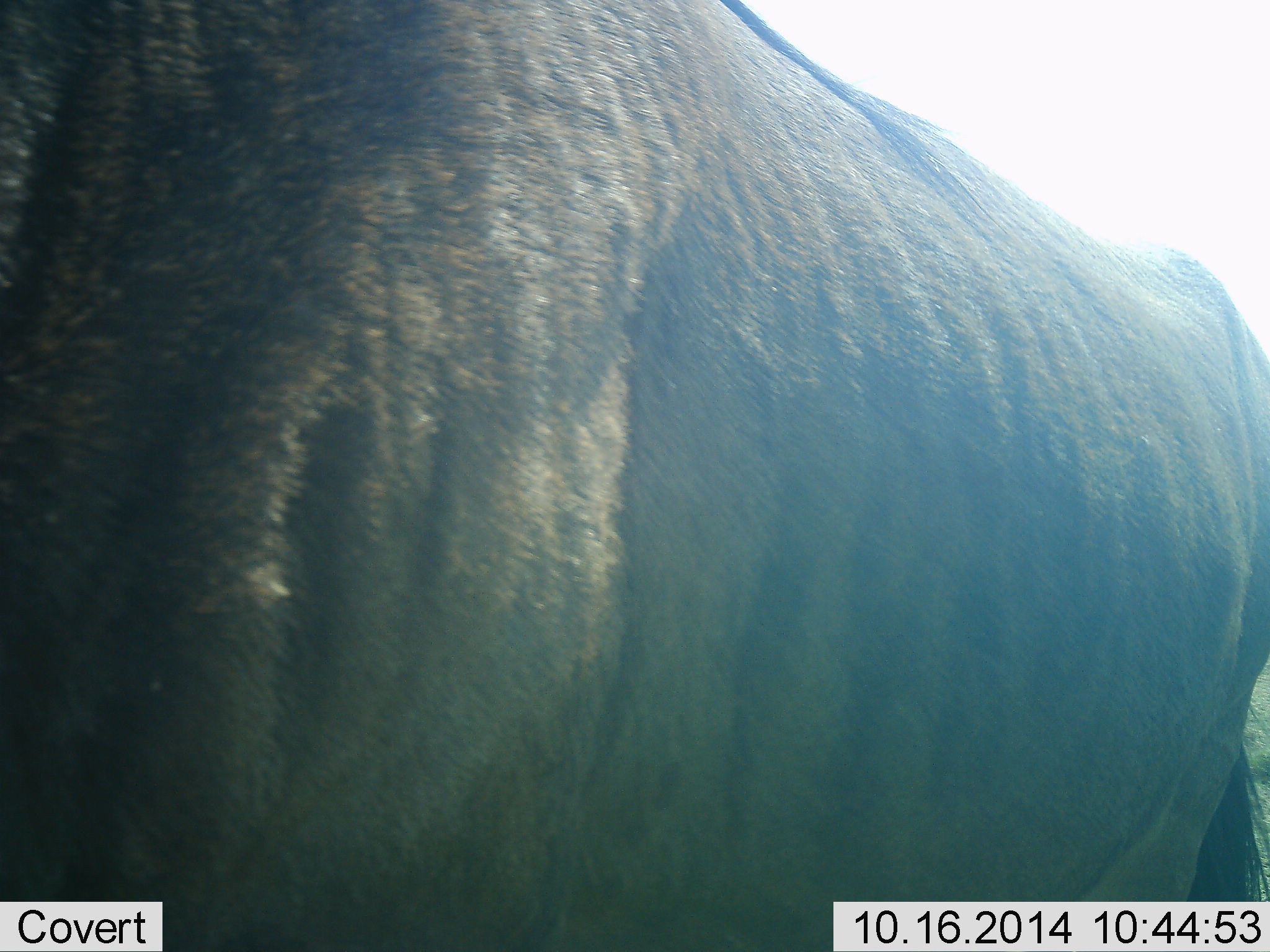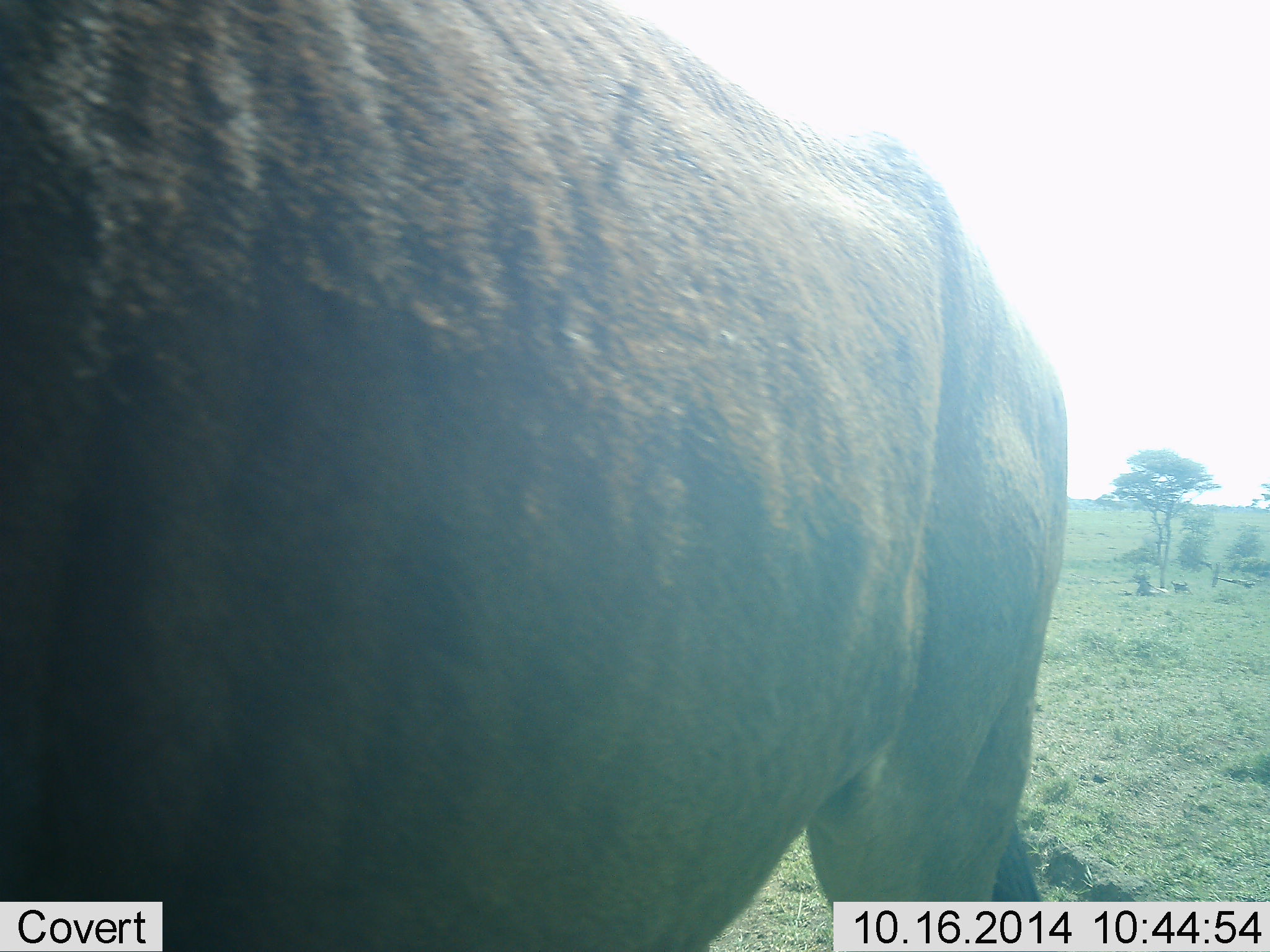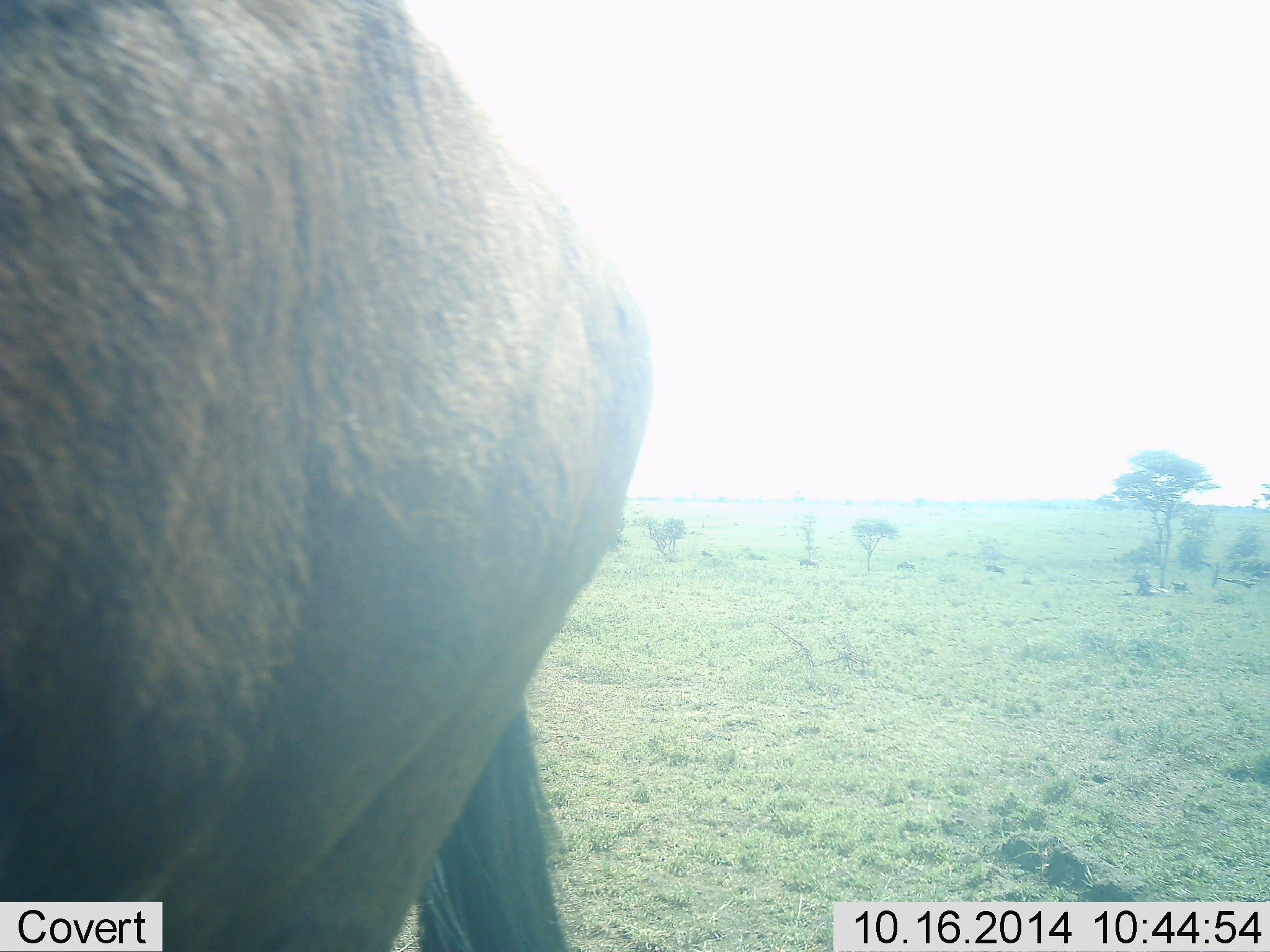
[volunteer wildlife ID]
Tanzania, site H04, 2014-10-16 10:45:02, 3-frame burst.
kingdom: Animalia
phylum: Chordata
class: Mammalia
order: Artiodactyla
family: Bovidae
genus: Connochaetes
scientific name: Connochaetes taurinus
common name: blue wildebeest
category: wildebeest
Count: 1.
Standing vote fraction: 20%.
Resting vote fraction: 10%.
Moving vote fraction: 80%.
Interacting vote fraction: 0%.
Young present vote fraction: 0%.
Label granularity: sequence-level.